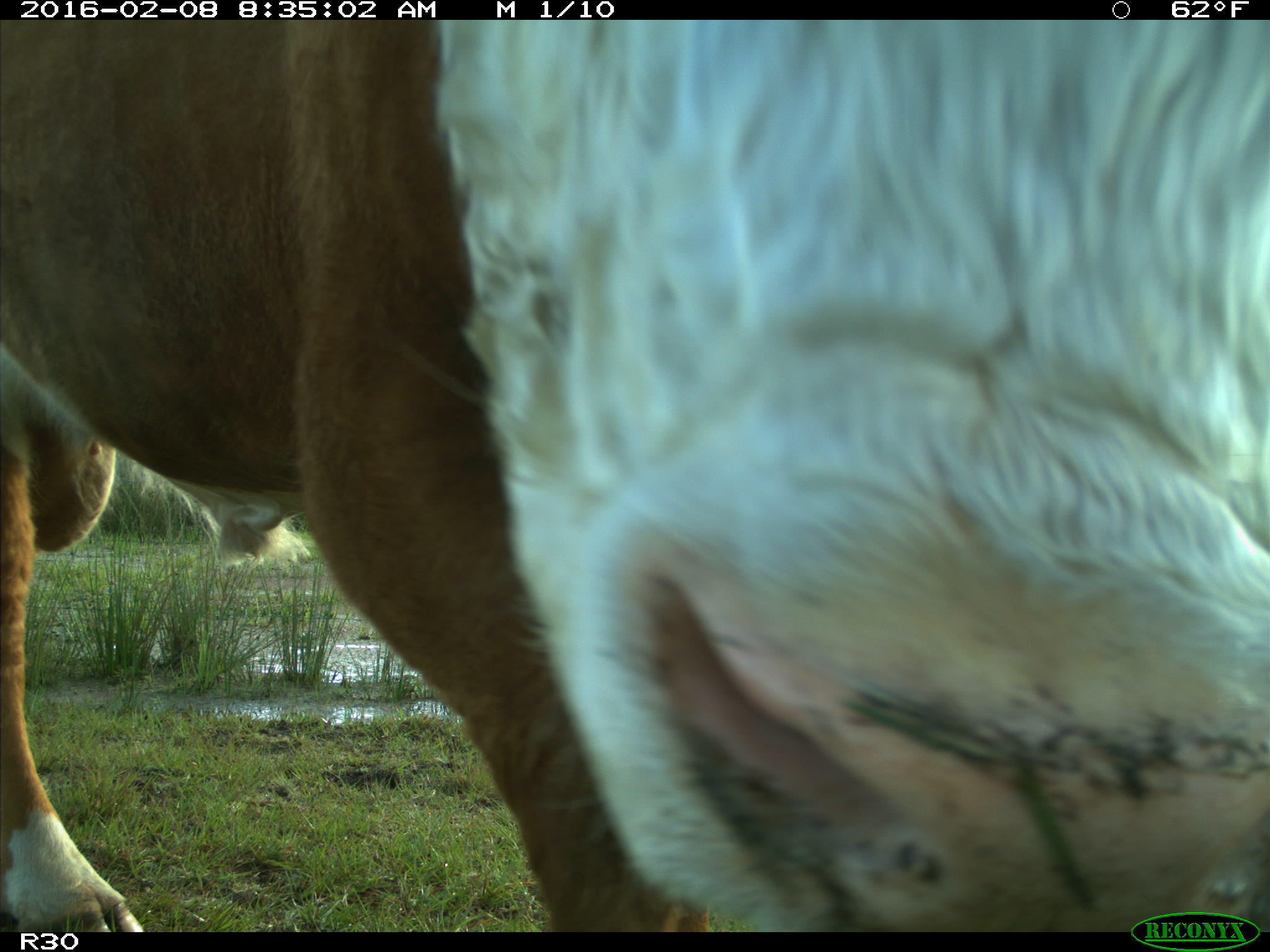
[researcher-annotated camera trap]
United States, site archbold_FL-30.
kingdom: Animalia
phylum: Chordata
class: Mammalia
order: Artiodactyla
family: Bovidae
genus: Bos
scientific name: Bos taurus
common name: domestic cow